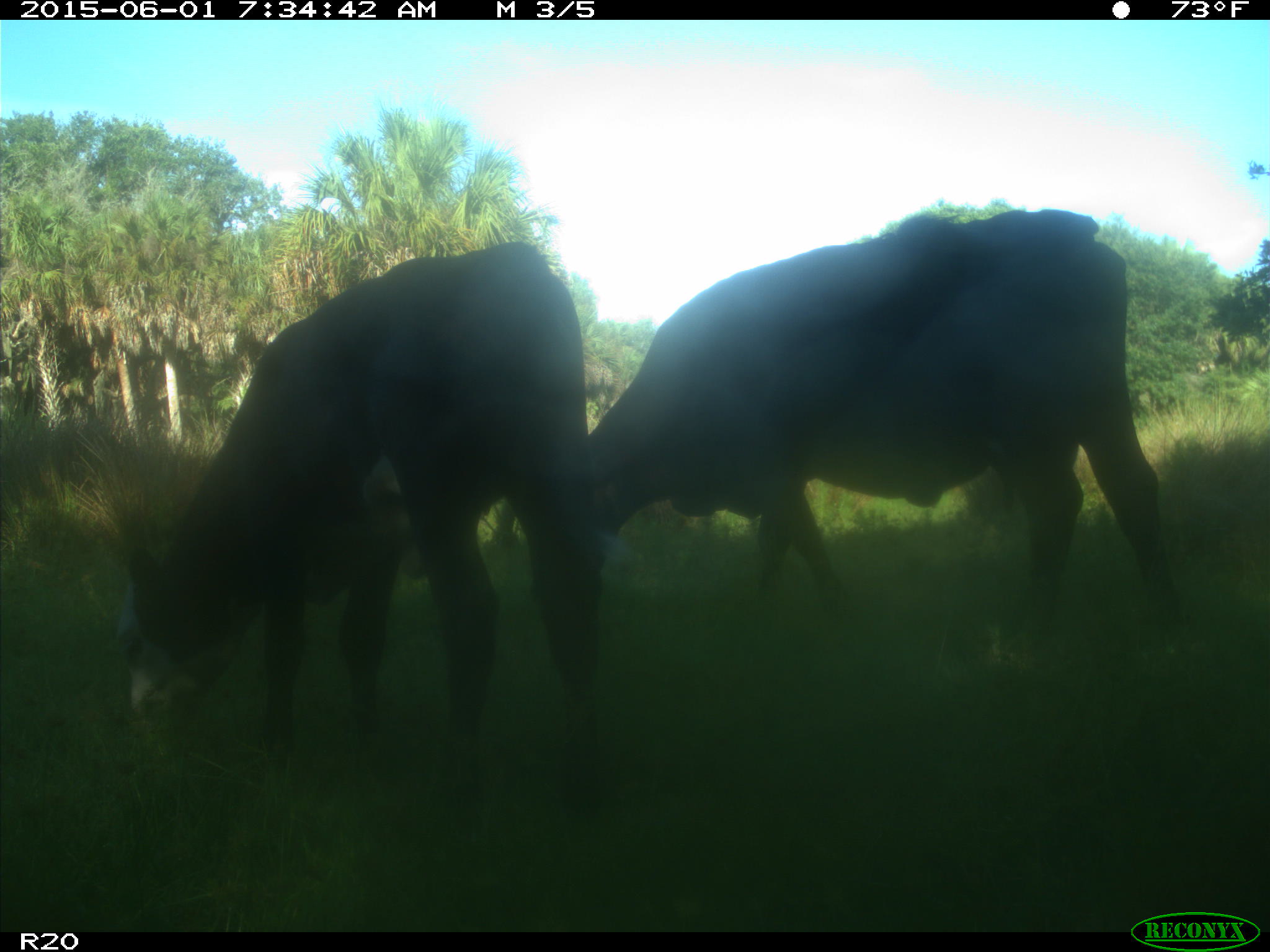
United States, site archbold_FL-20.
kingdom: Animalia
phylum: Chordata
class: Mammalia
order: Artiodactyla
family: Bovidae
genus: Bos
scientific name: Bos taurus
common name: domestic cow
Bos taurus (domestic cow).